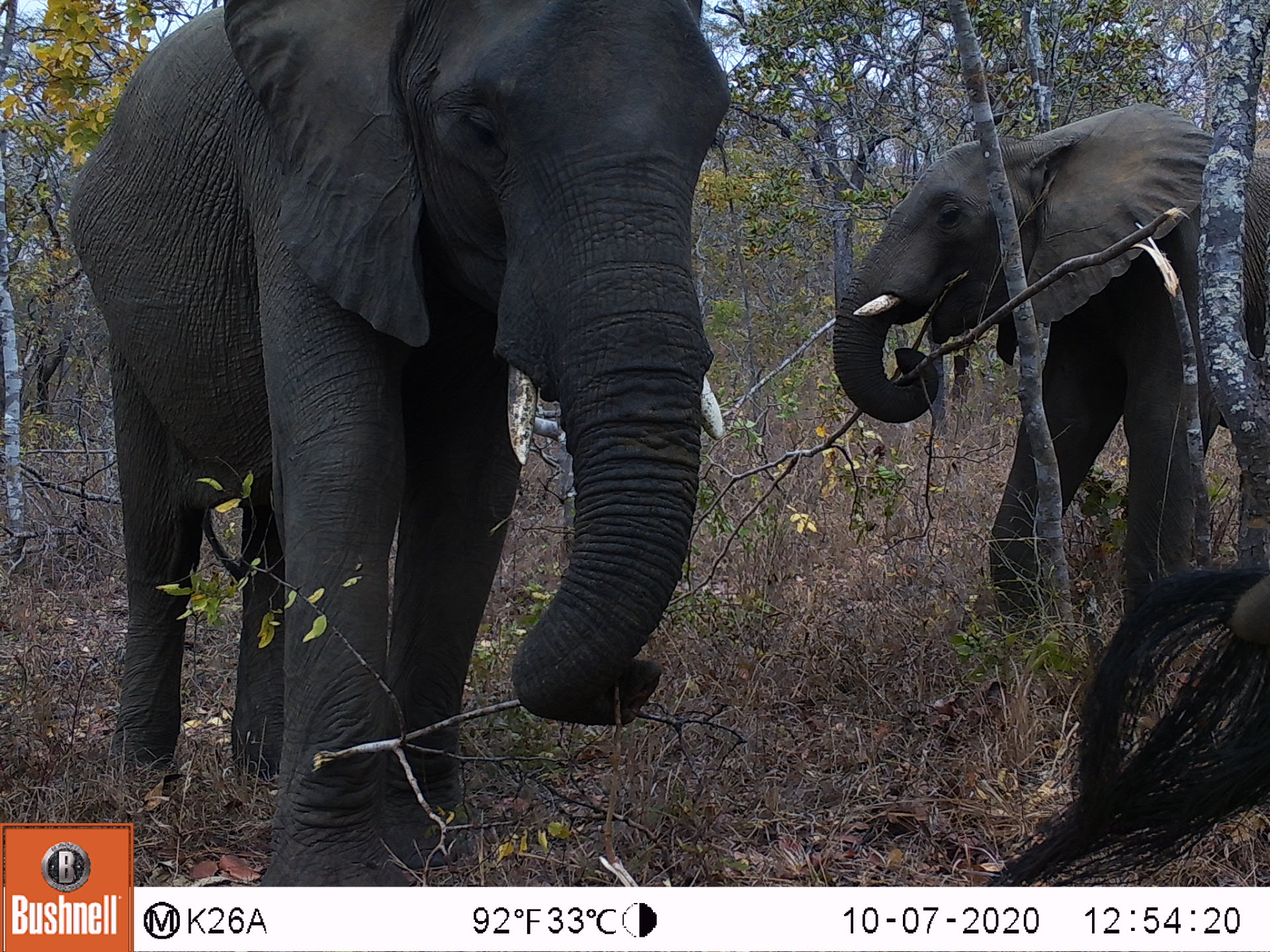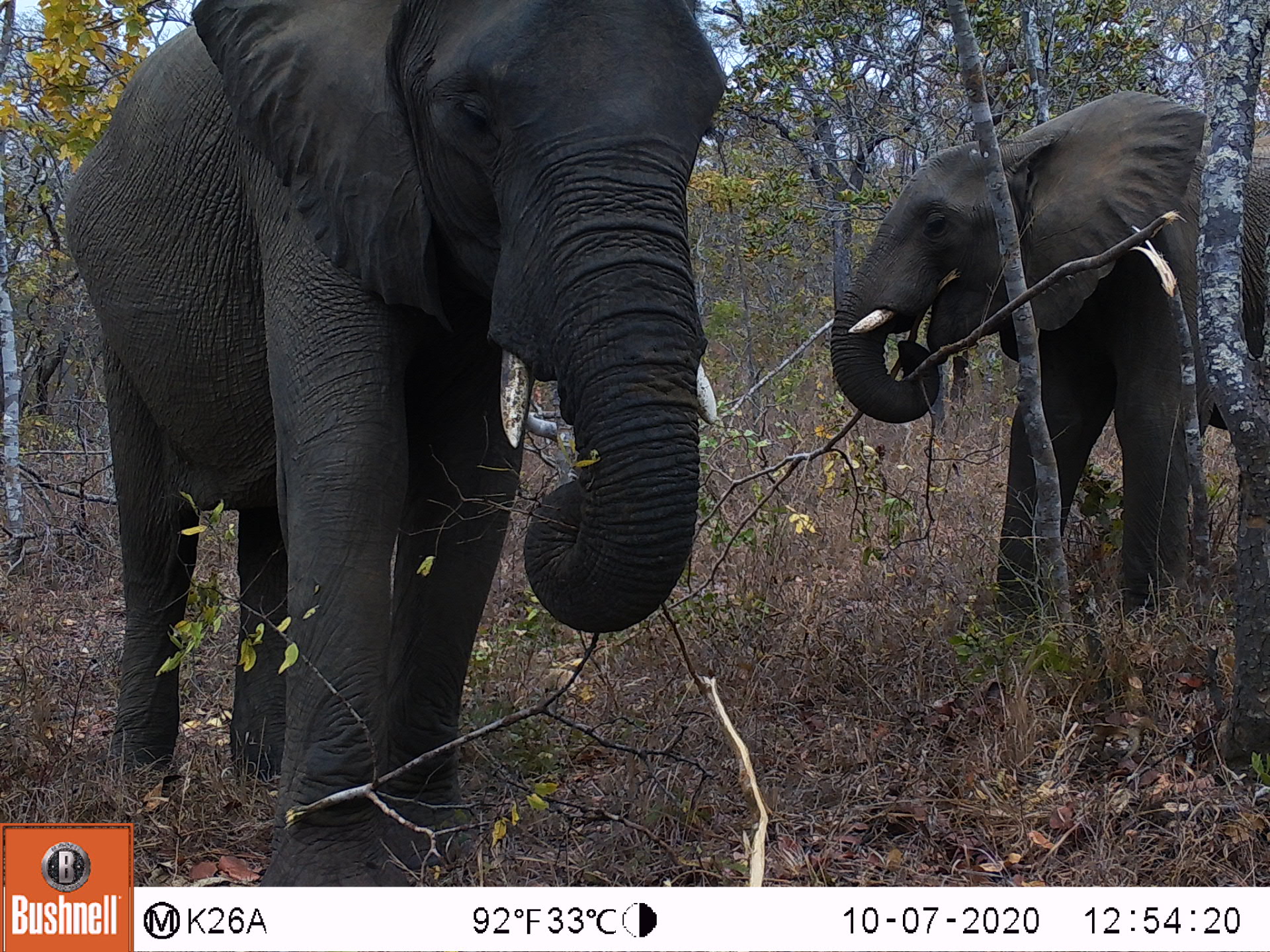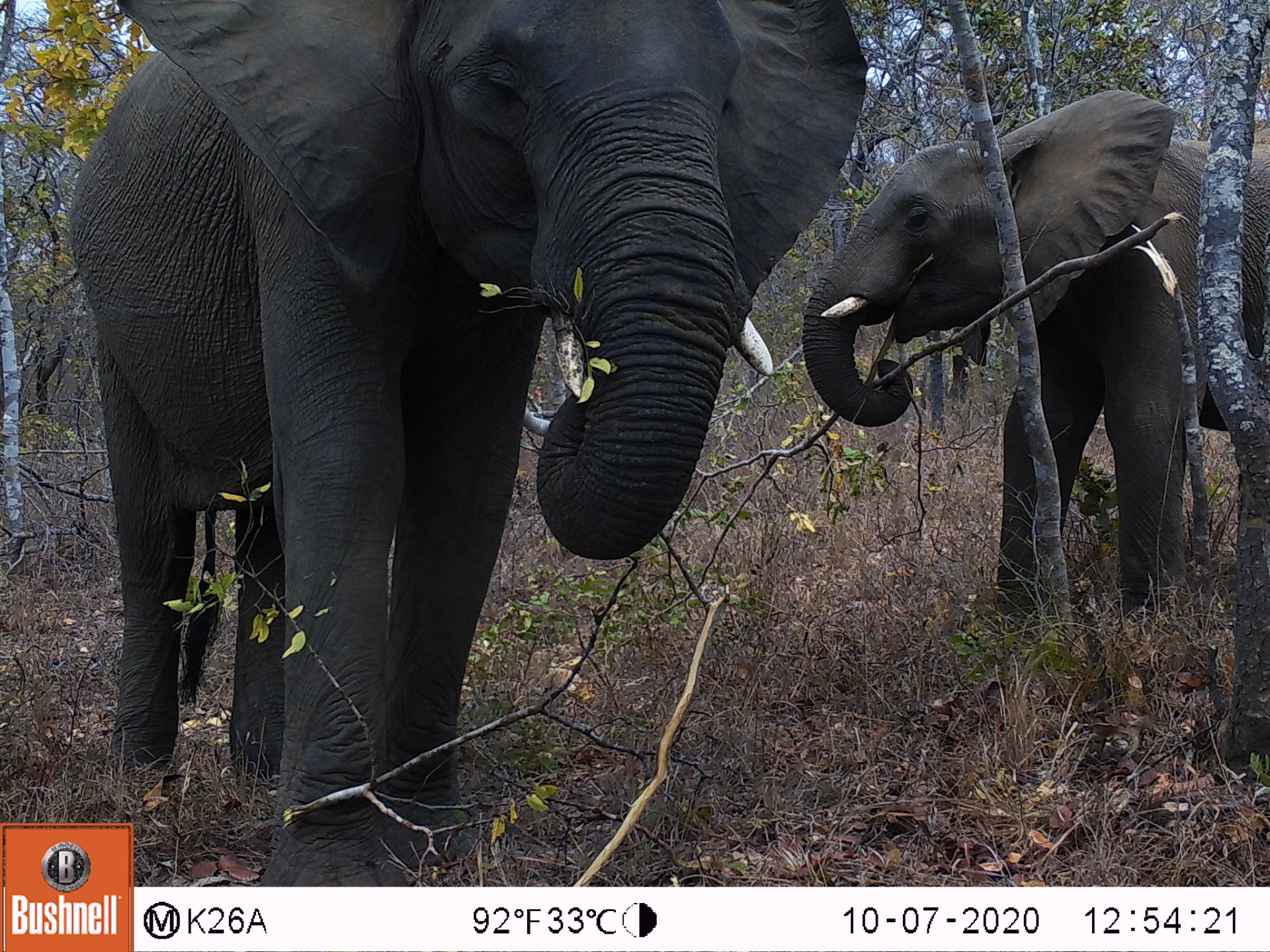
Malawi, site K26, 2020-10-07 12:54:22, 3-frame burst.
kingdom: Animalia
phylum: Chordata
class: Mammalia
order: Proboscidea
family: Elephantidae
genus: Loxodonta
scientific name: Loxodonta africana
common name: african savanna elephant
African savanna elephant (Loxodonta africana), count 3.